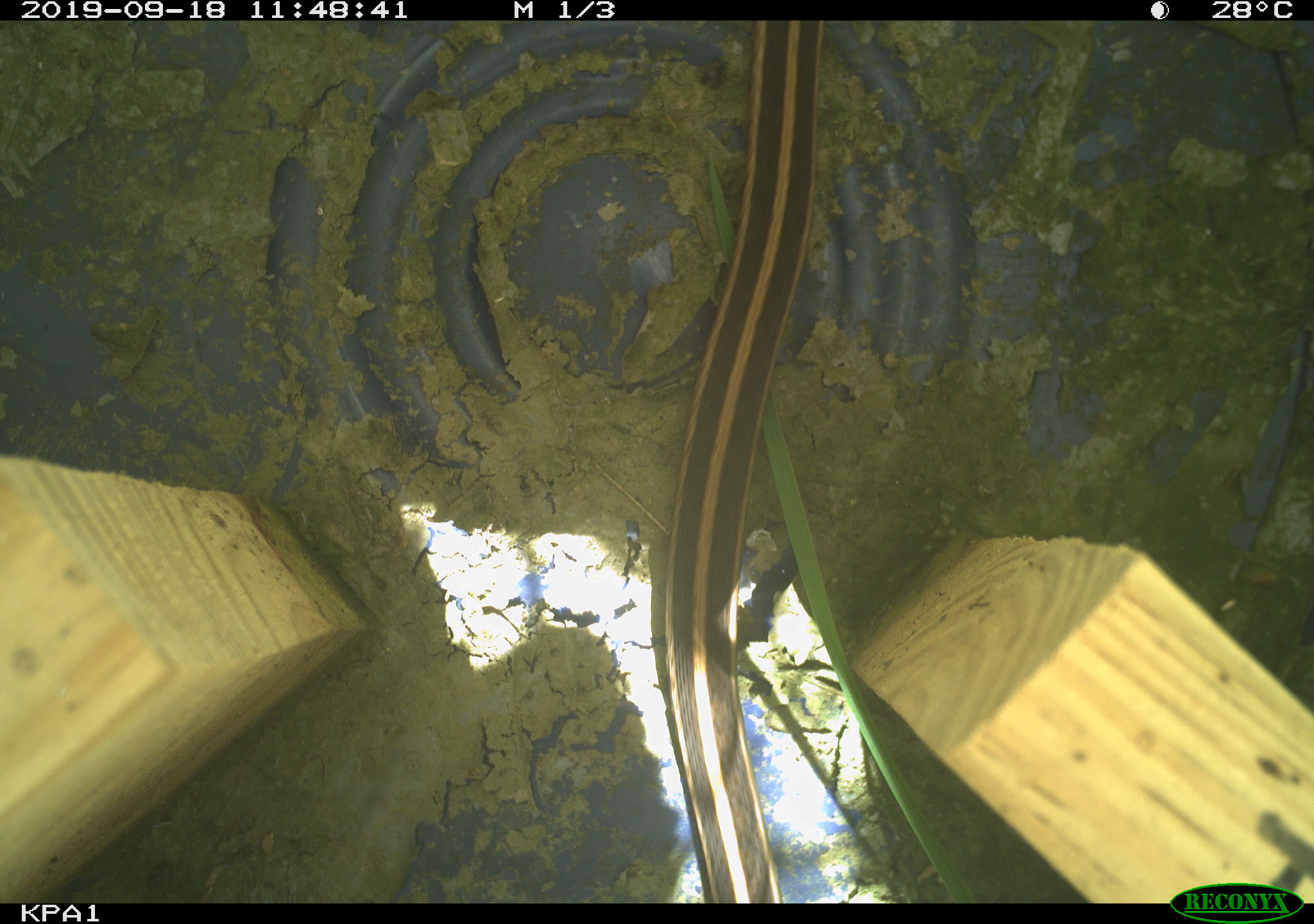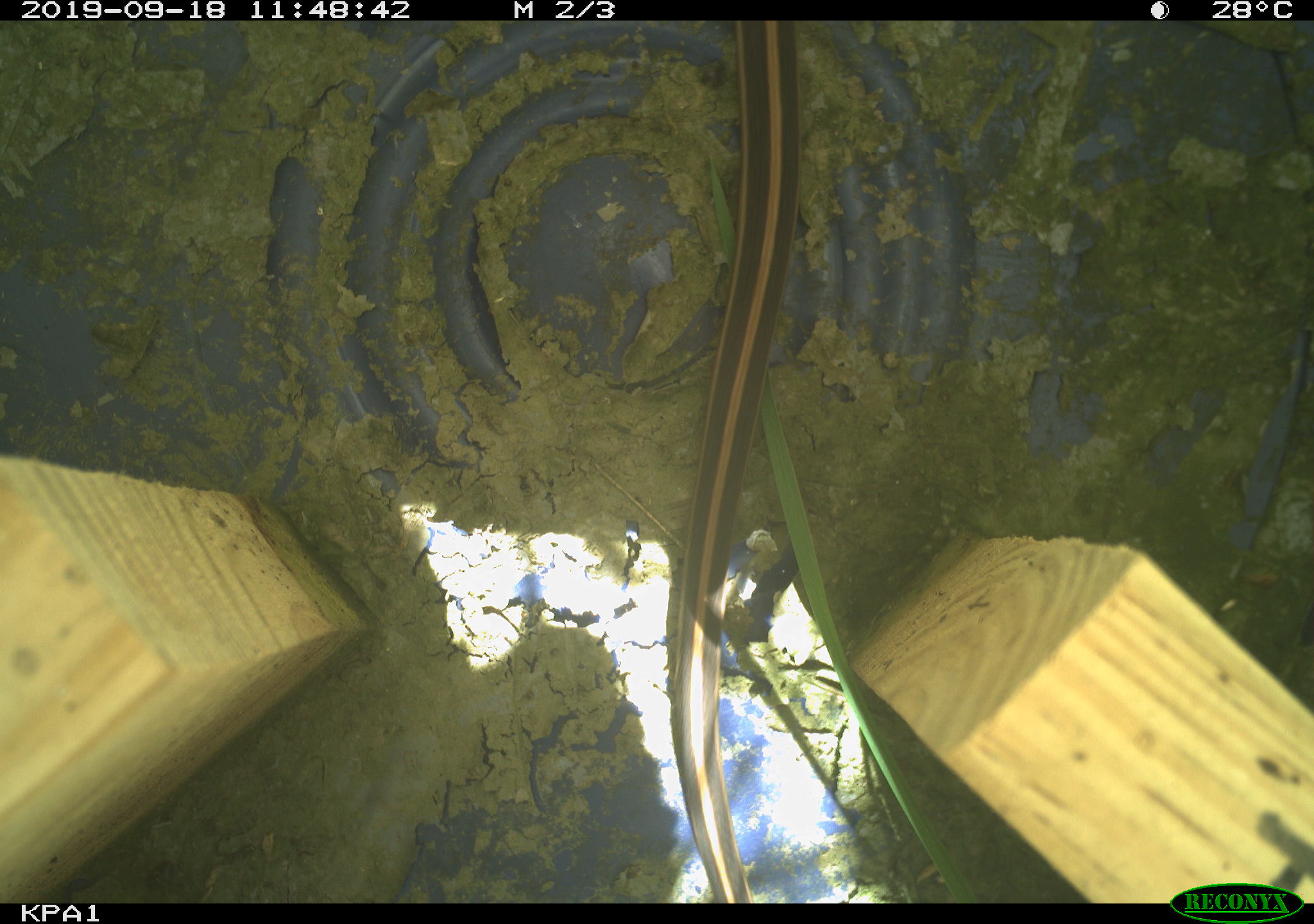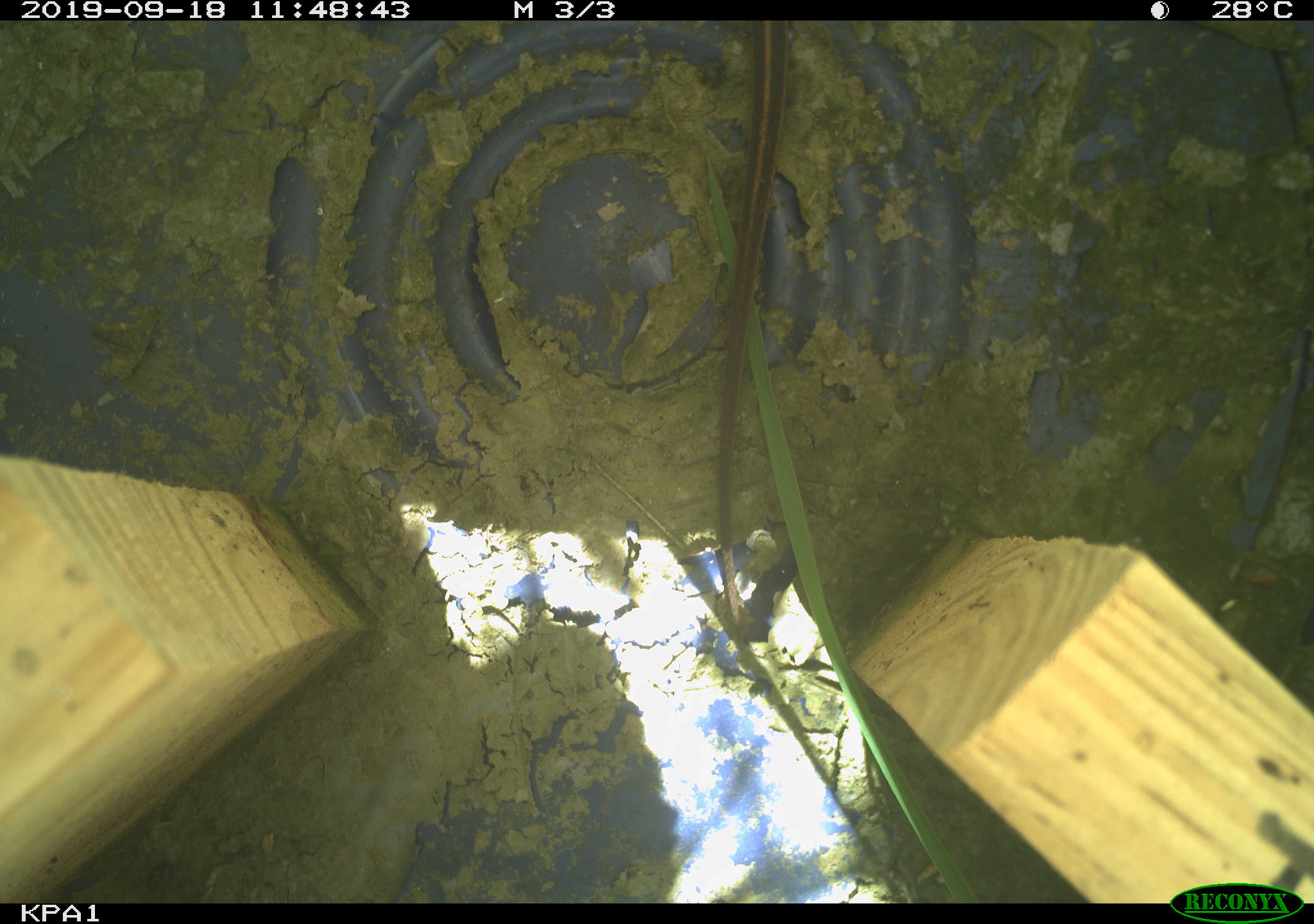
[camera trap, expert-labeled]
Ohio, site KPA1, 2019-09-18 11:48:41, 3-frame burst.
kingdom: Animalia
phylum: Chordata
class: Reptilia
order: Squamata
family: Colubridae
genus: Thamnophis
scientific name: Thamnophis sirtalis sirtalis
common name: eastern gartersnake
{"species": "eastern gartersnake (Thamnophis sirtalis sirtalis)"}